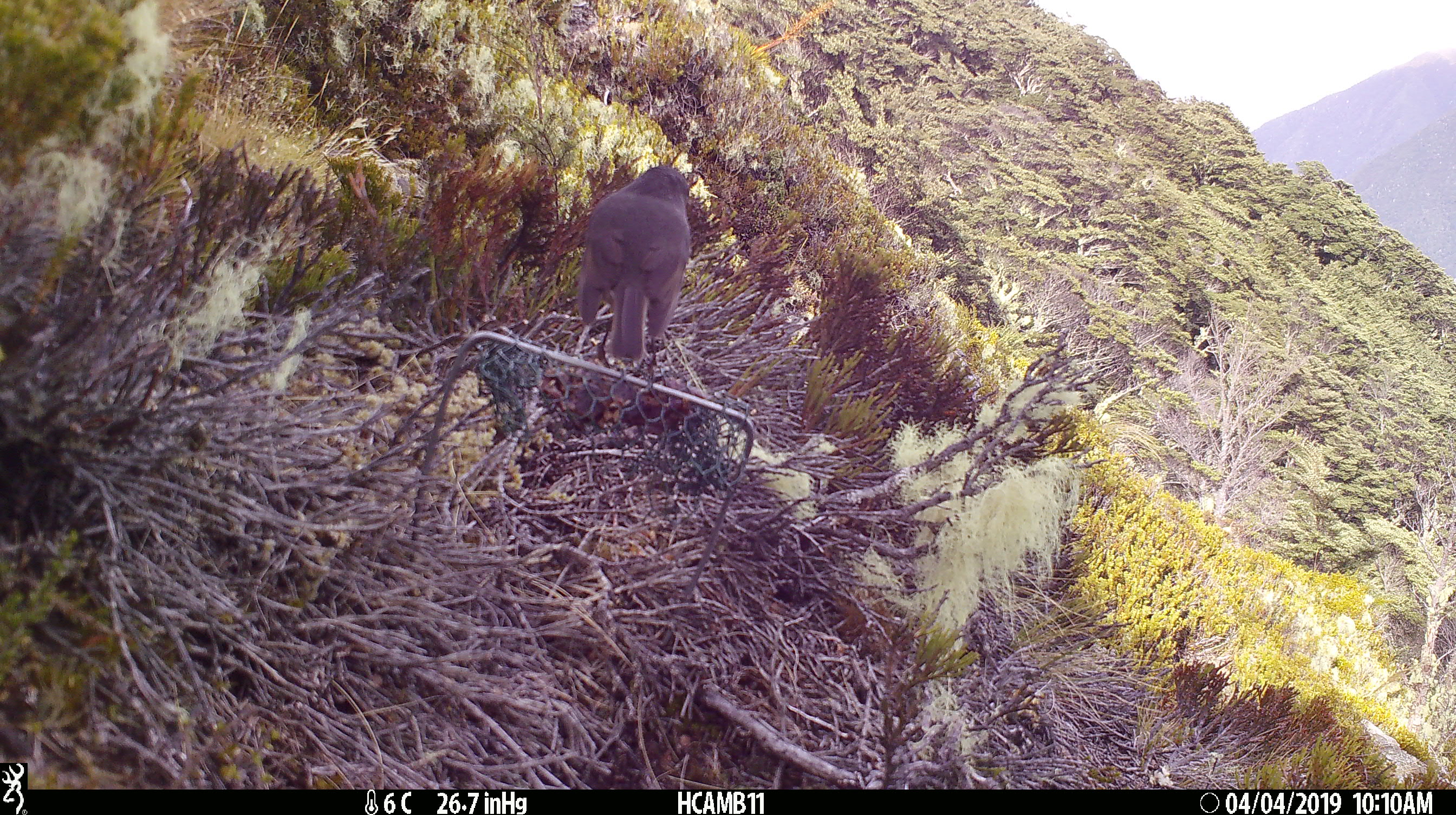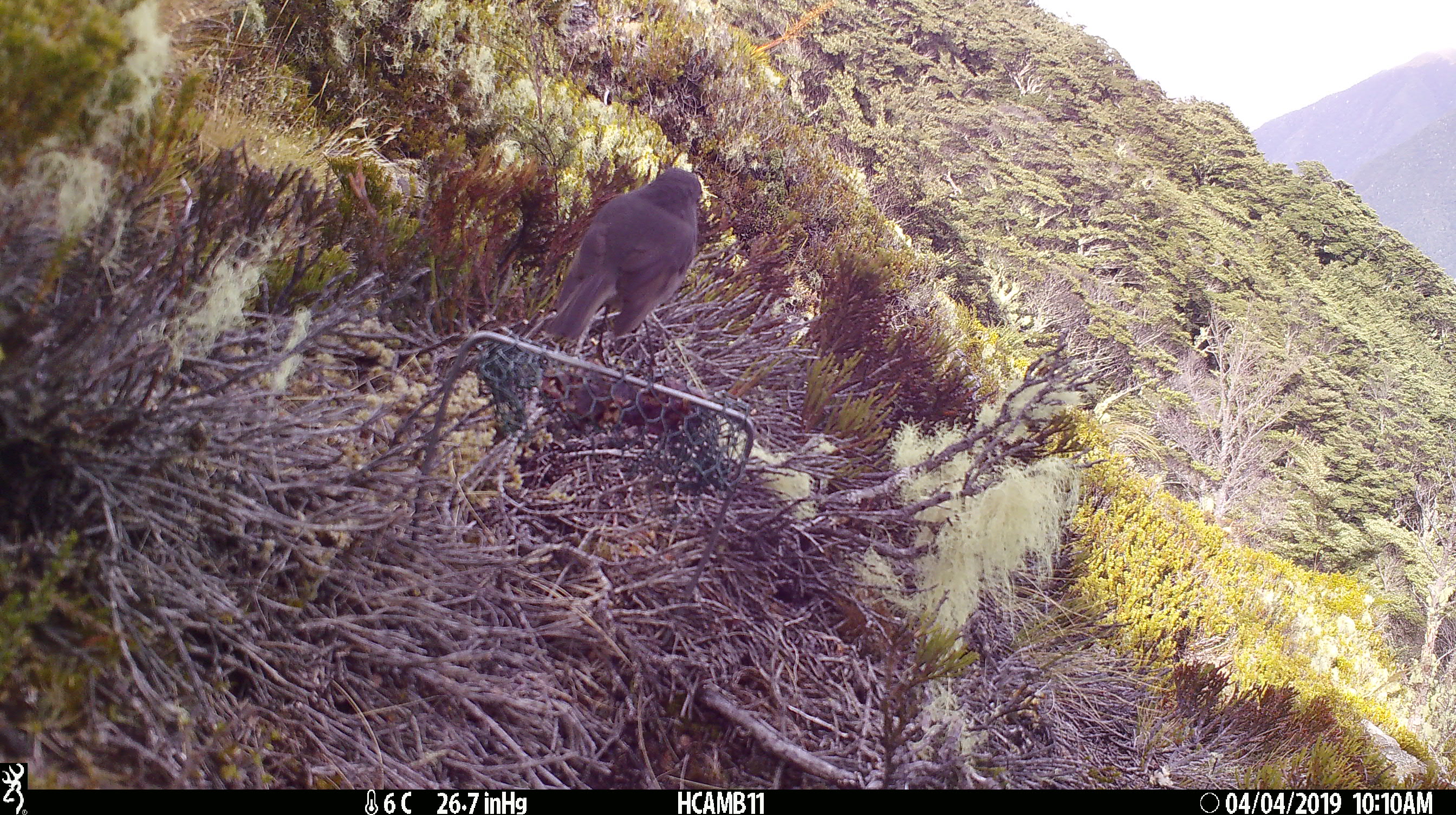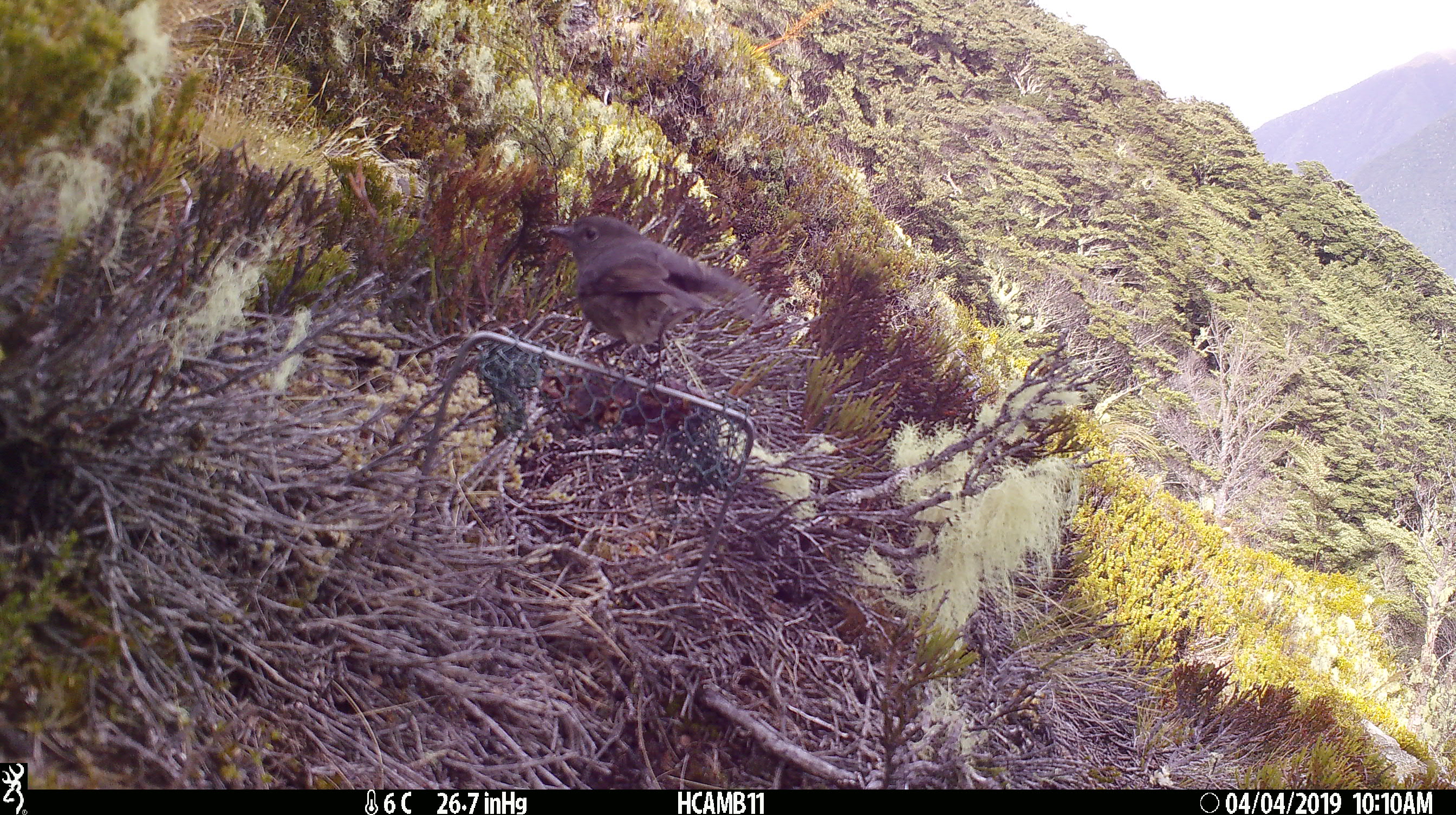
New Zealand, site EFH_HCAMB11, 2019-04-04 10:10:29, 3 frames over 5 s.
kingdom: Animalia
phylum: Chordata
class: Aves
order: Passeriformes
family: Petroicidae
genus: Petroica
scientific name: Petroica australis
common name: new zealand robin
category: robin